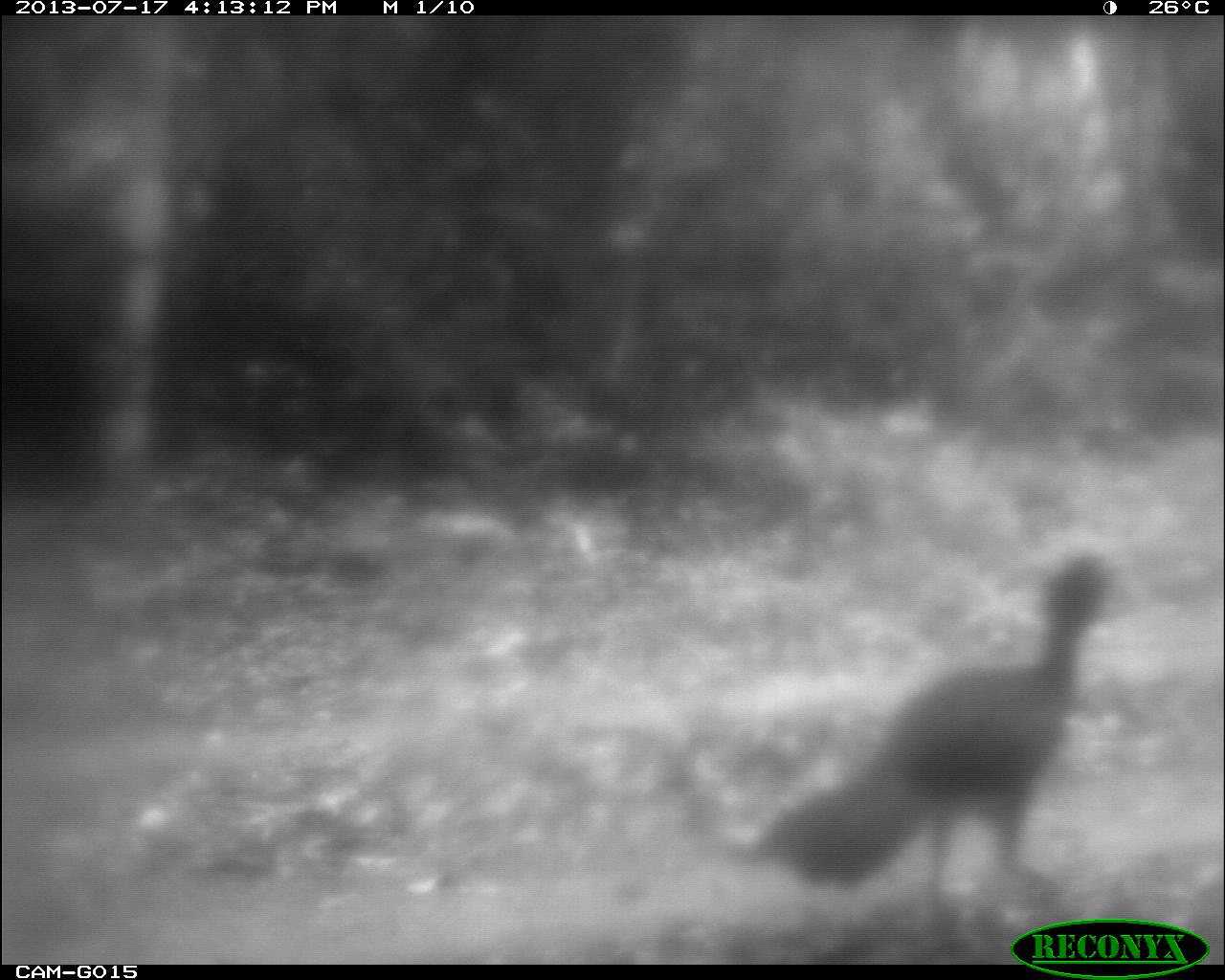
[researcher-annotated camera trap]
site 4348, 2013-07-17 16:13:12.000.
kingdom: Animalia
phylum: Chordata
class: Aves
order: Galliformes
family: Cracidae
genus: Crax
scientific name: Crax rubra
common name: great curassow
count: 1